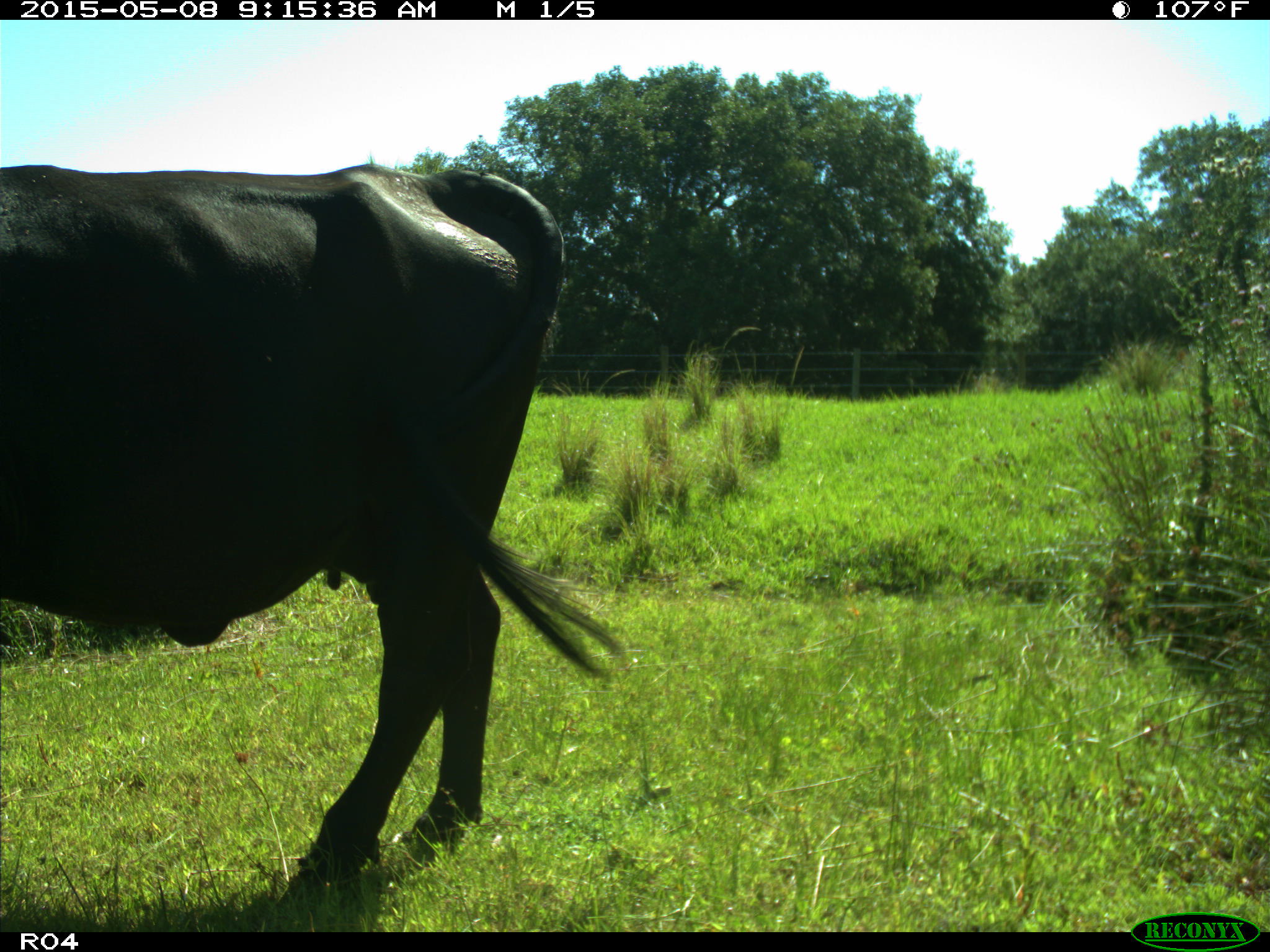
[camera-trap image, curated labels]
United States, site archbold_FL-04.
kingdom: Animalia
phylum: Chordata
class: Mammalia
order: Artiodactyla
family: Bovidae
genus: Bos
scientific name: Bos taurus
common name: domestic cow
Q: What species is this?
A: Bos taurus (domestic cow).